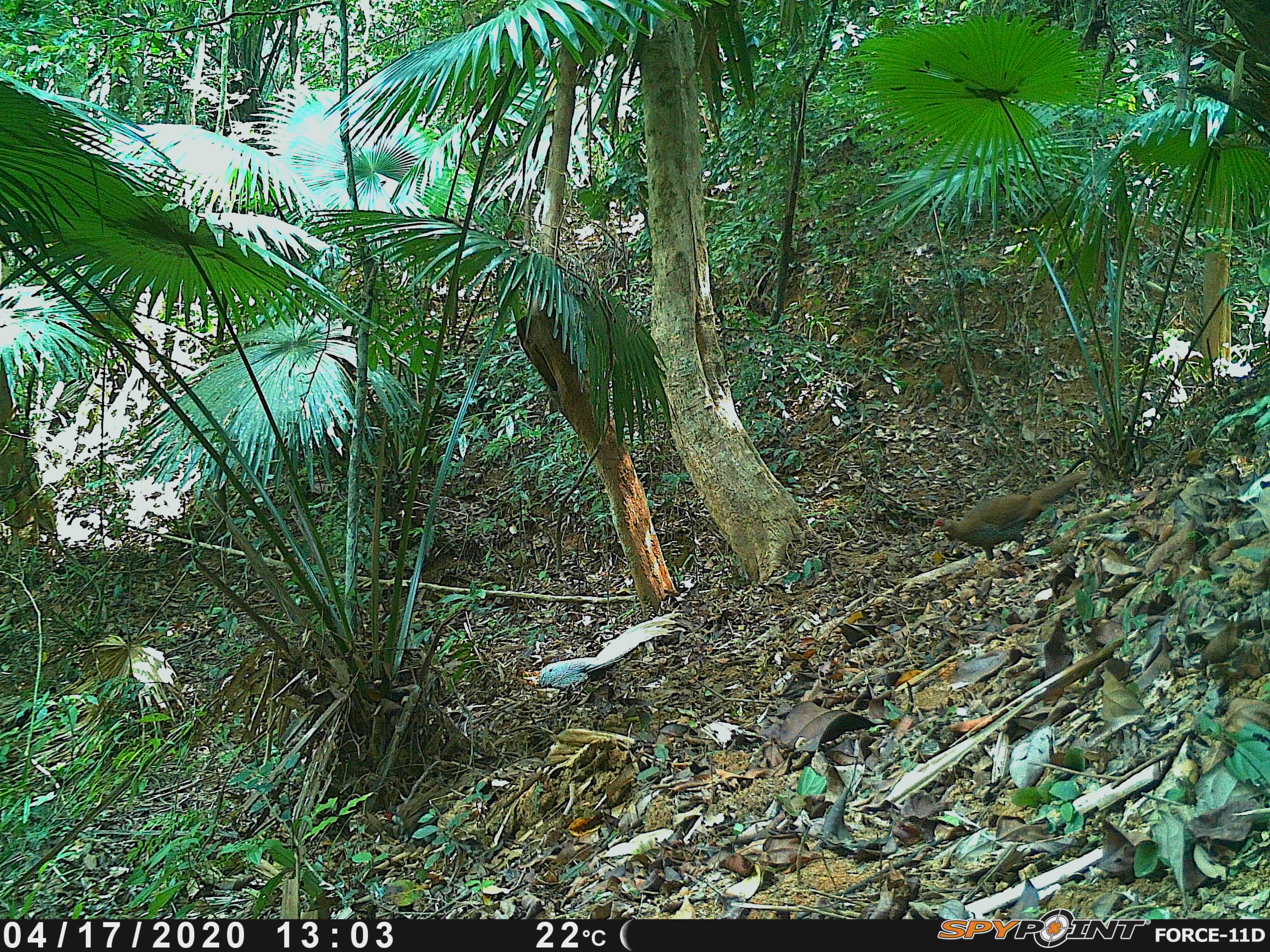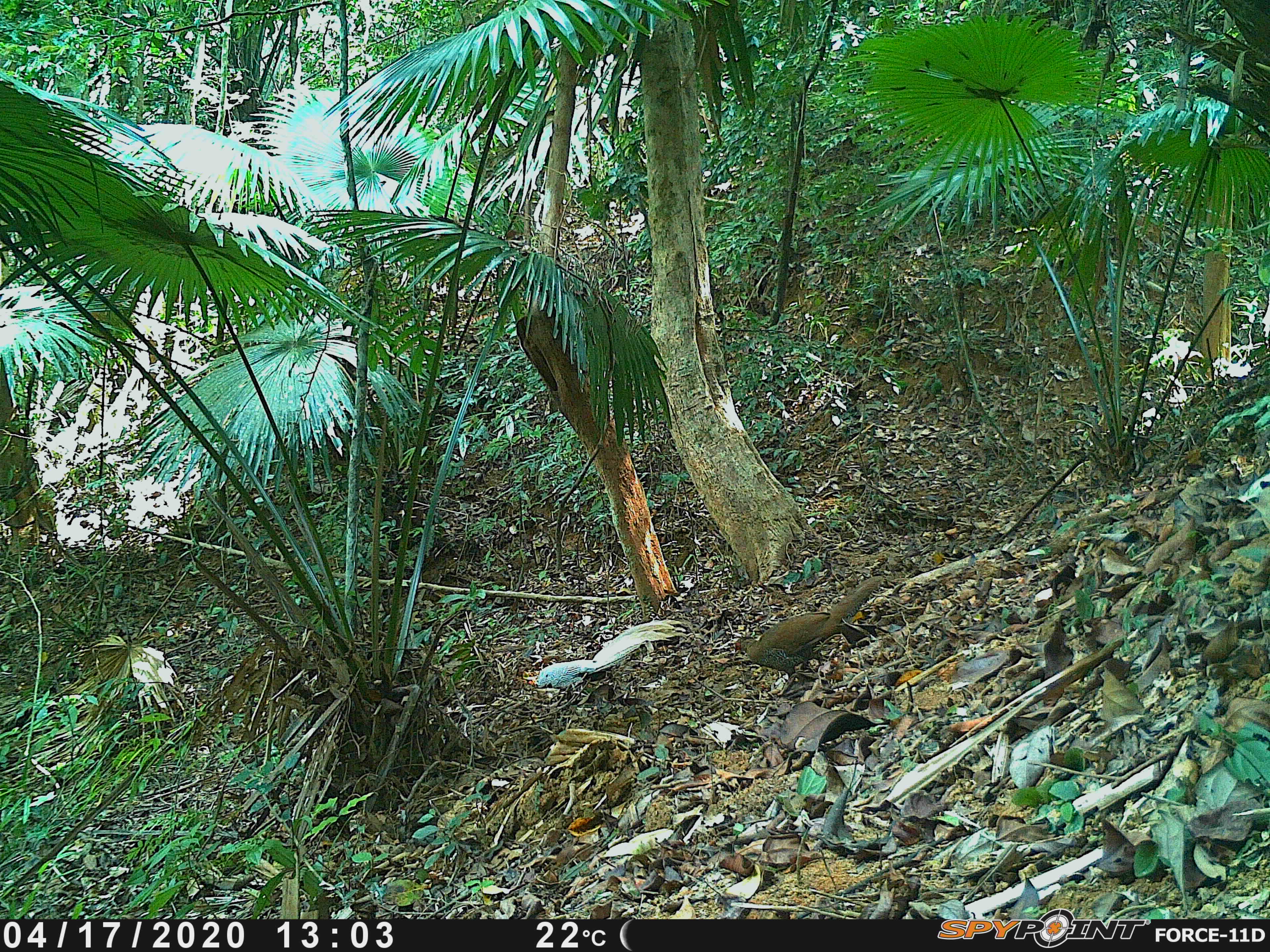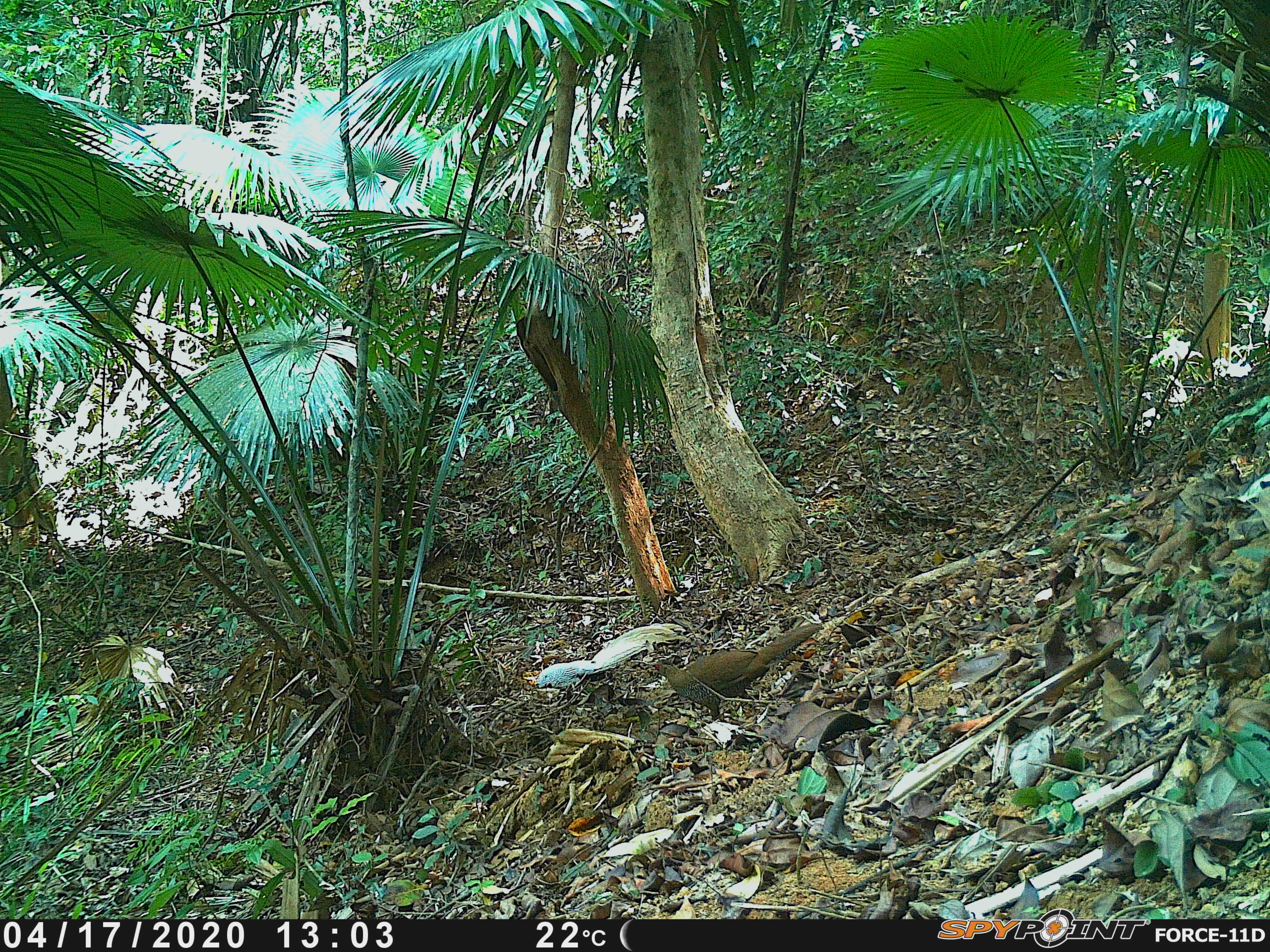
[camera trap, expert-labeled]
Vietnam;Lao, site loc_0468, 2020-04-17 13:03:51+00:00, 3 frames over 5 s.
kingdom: Animalia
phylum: Chordata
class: Aves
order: Galliformes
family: Phasianidae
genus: Lophura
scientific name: Lophura nycthemera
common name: silver pheasant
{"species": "silver pheasant (Lophura nycthemera)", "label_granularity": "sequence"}